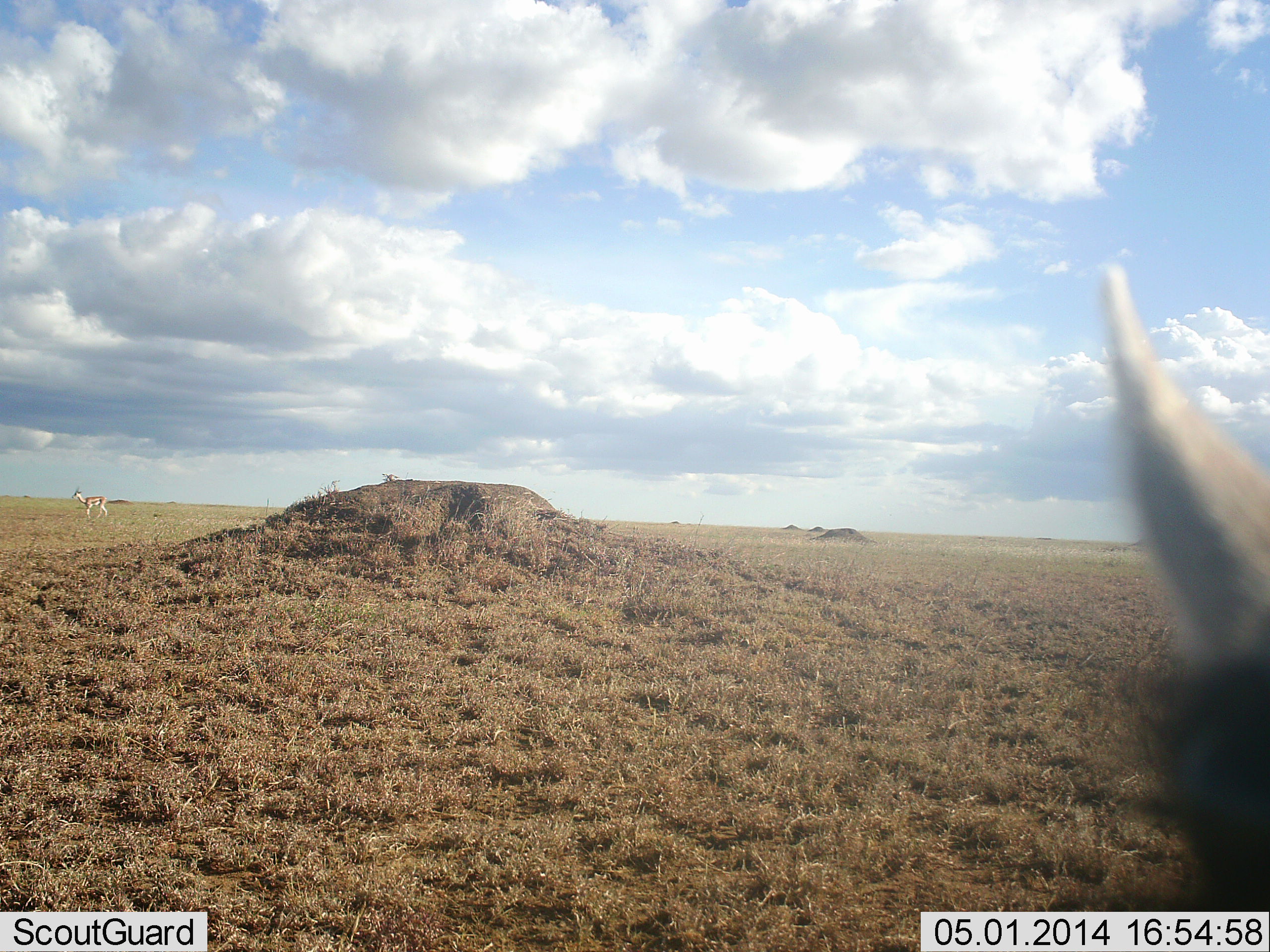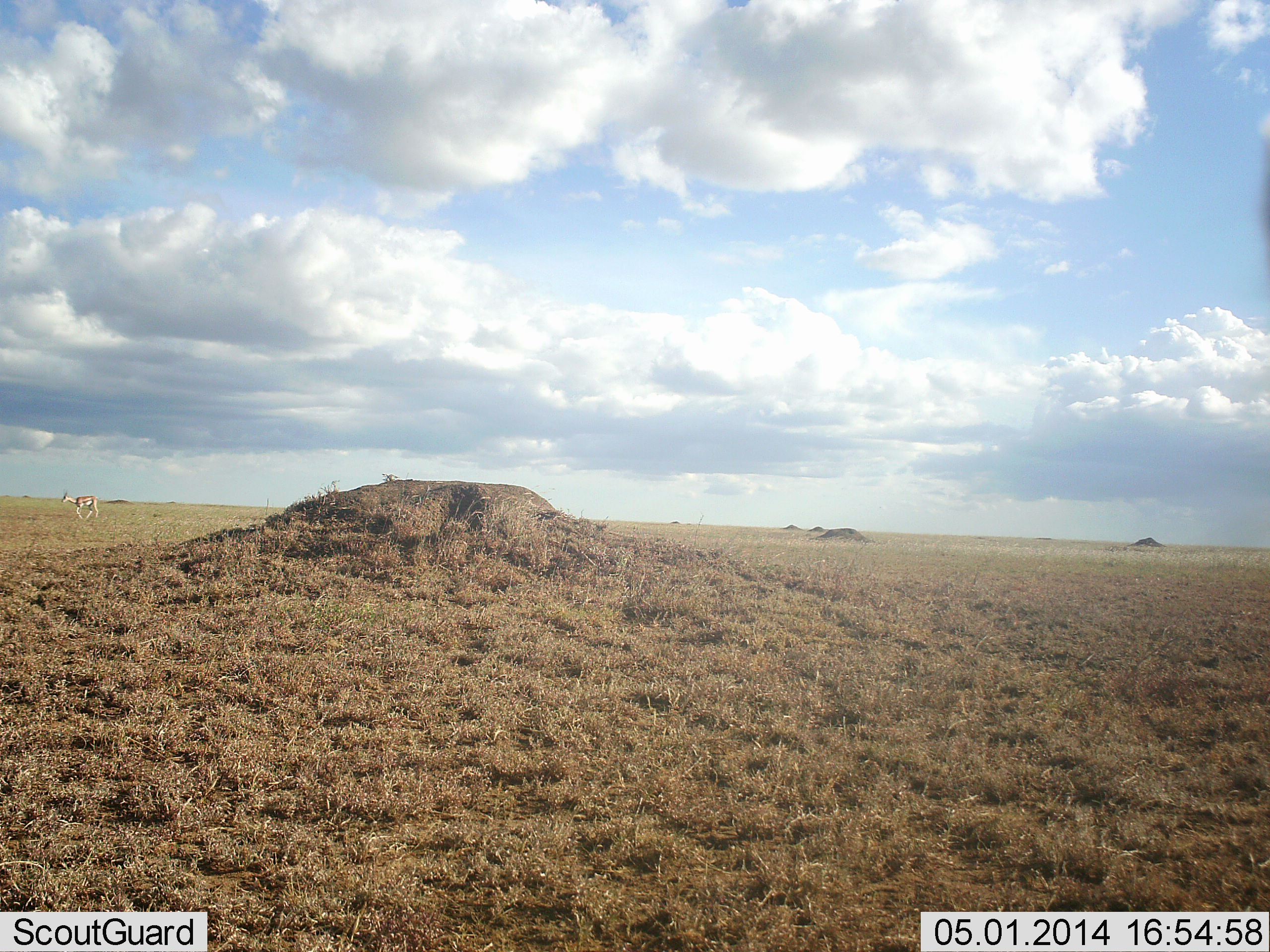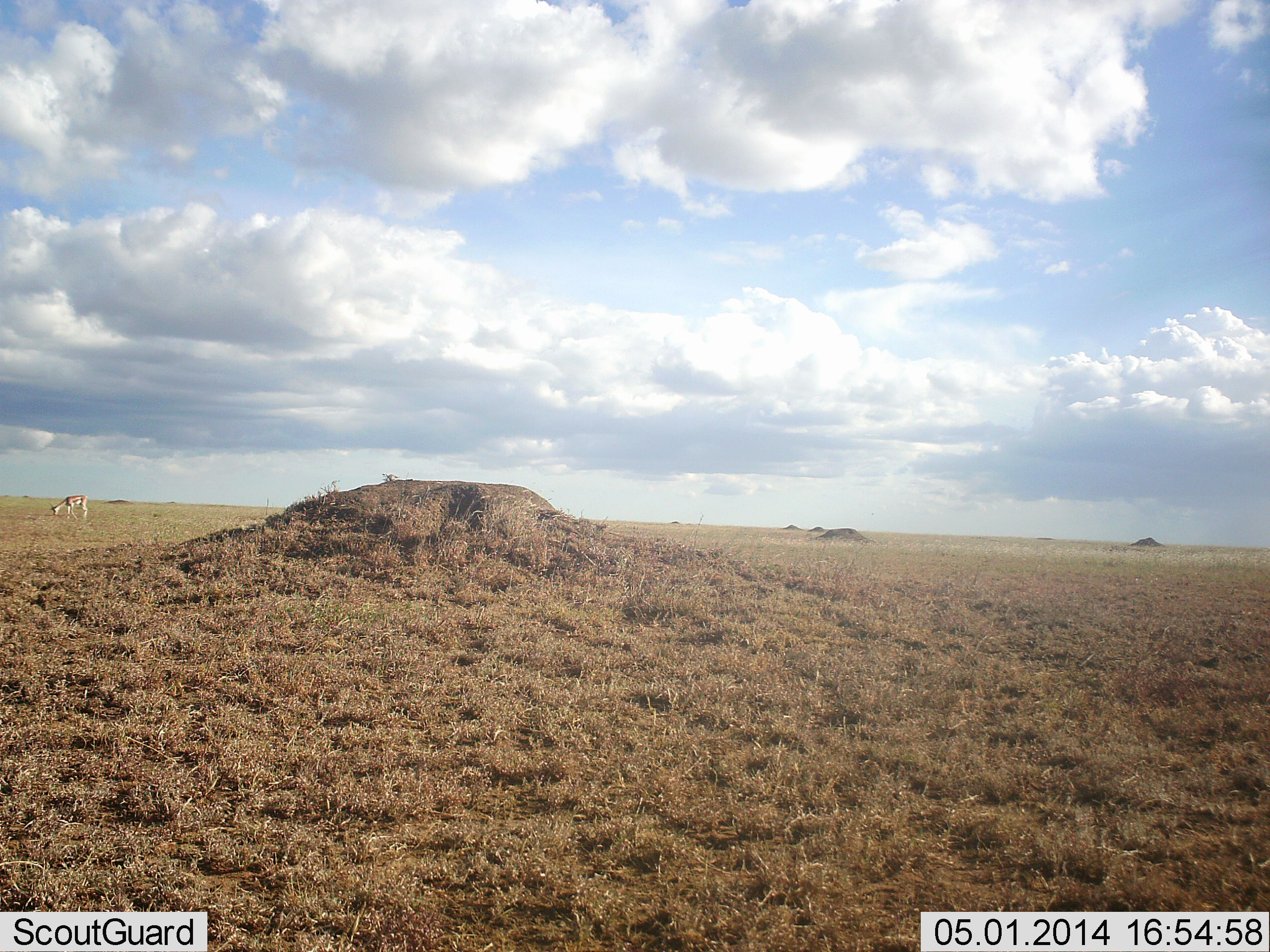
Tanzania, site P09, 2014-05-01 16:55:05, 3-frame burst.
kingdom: Animalia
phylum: Chordata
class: Mammalia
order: Artiodactyla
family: Bovidae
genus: Nanger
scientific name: Nanger granti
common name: grant's gazelle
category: gazellegrants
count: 1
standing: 11%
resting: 0%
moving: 78%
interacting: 0%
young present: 0%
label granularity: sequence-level